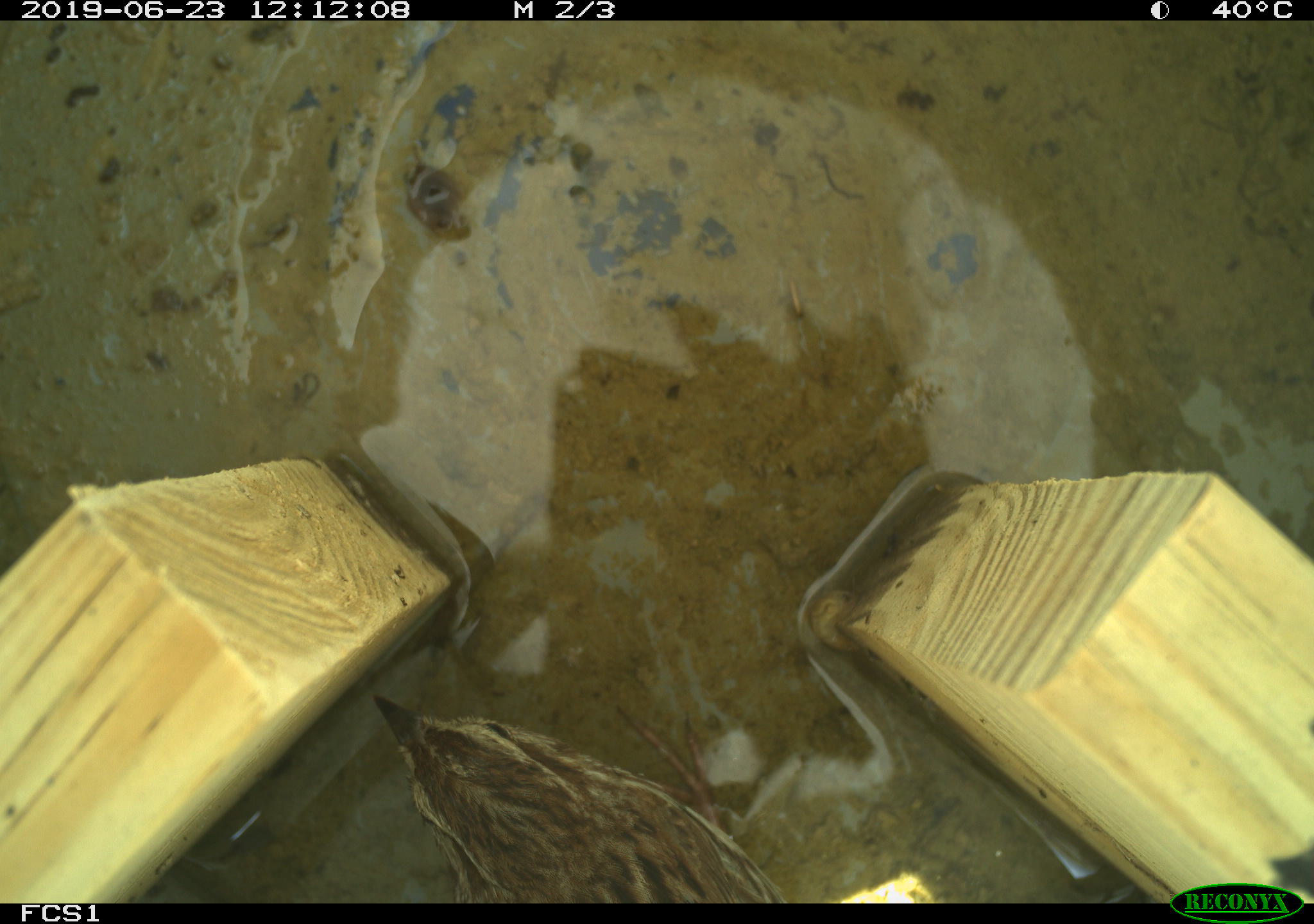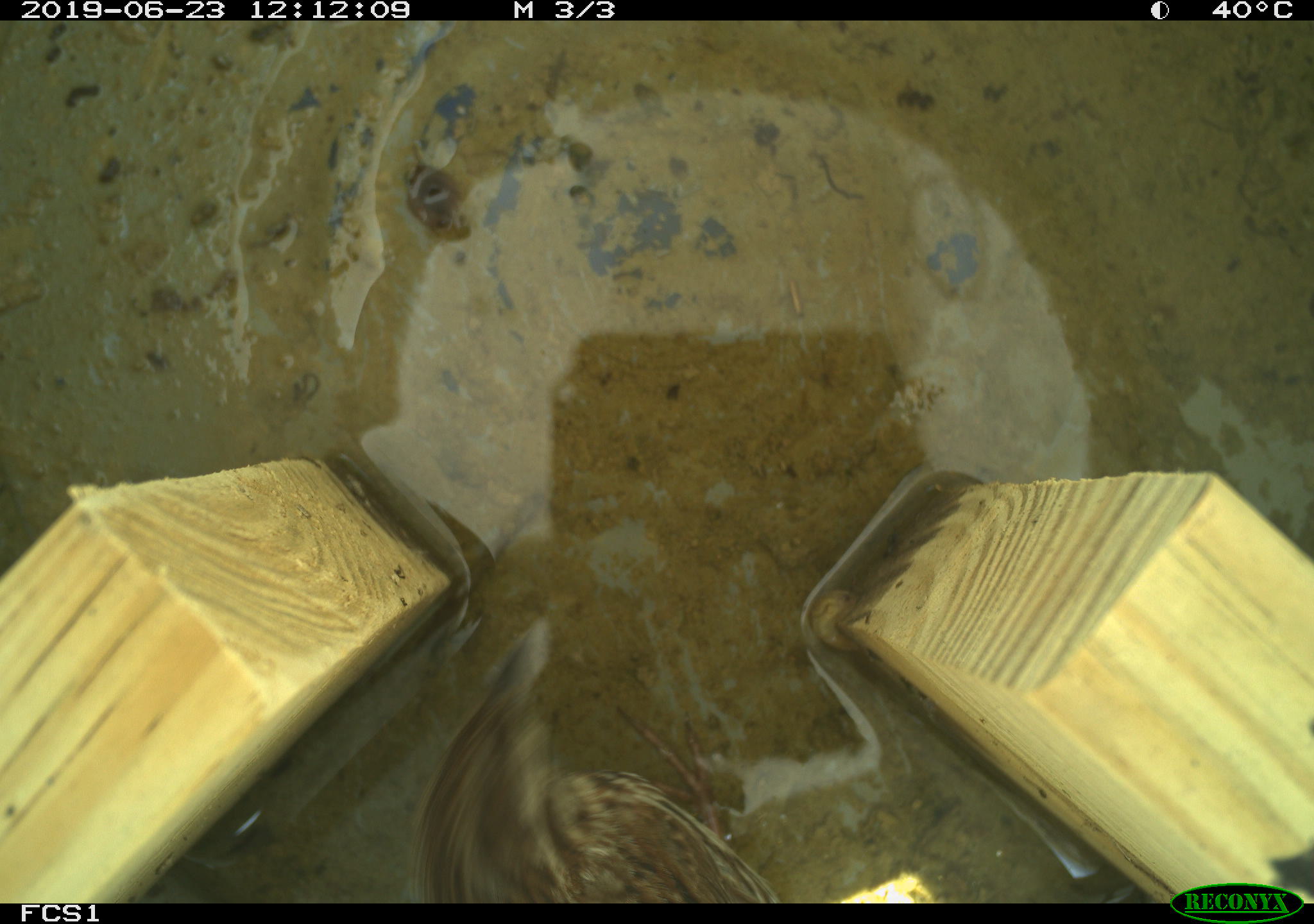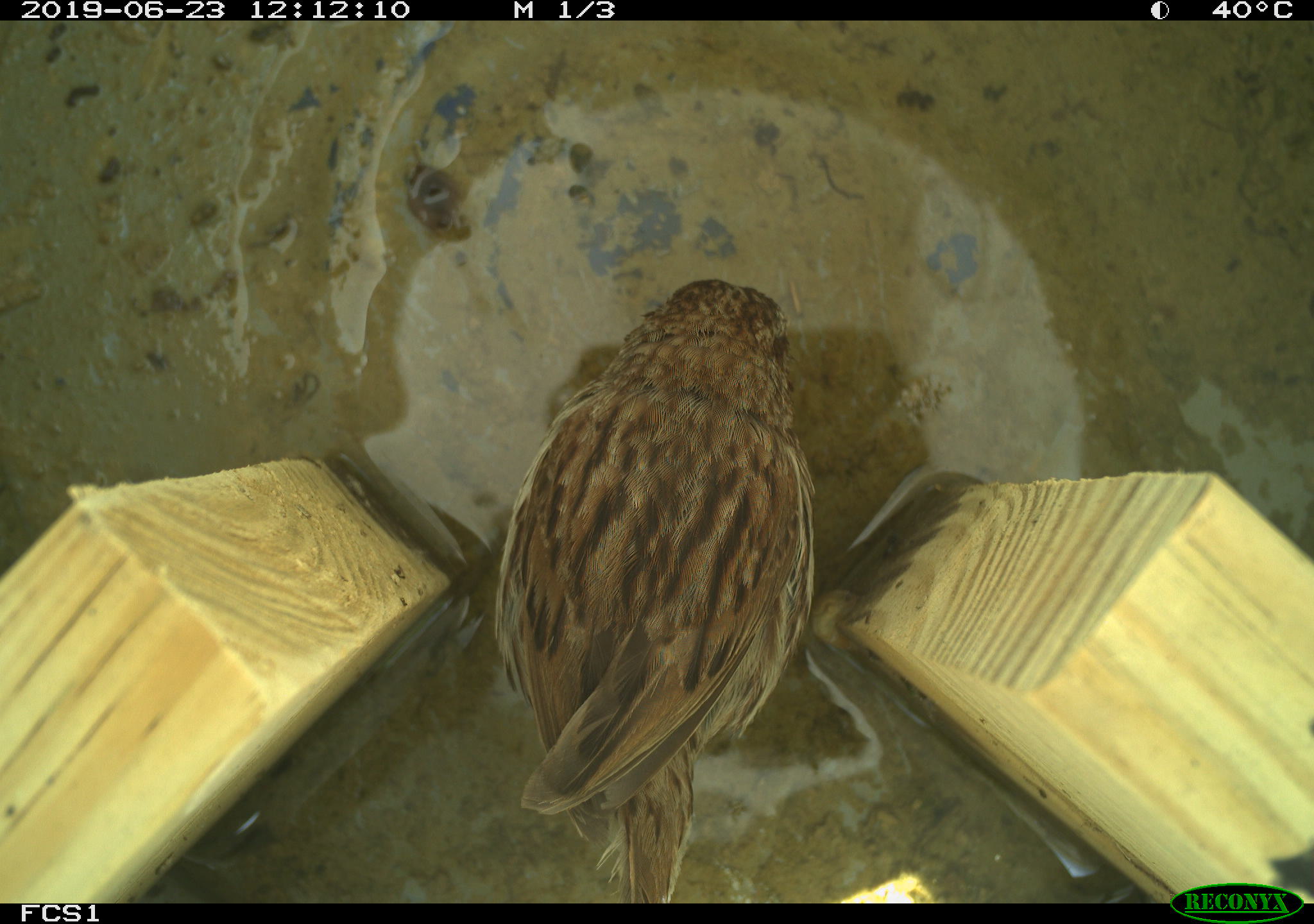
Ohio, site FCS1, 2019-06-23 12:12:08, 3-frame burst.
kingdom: Animalia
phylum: Chordata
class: Aves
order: Passeriformes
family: Passerellidae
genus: Melospiza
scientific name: Melospiza melodia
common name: song sparrow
Song sparrow (Melospiza melodia).